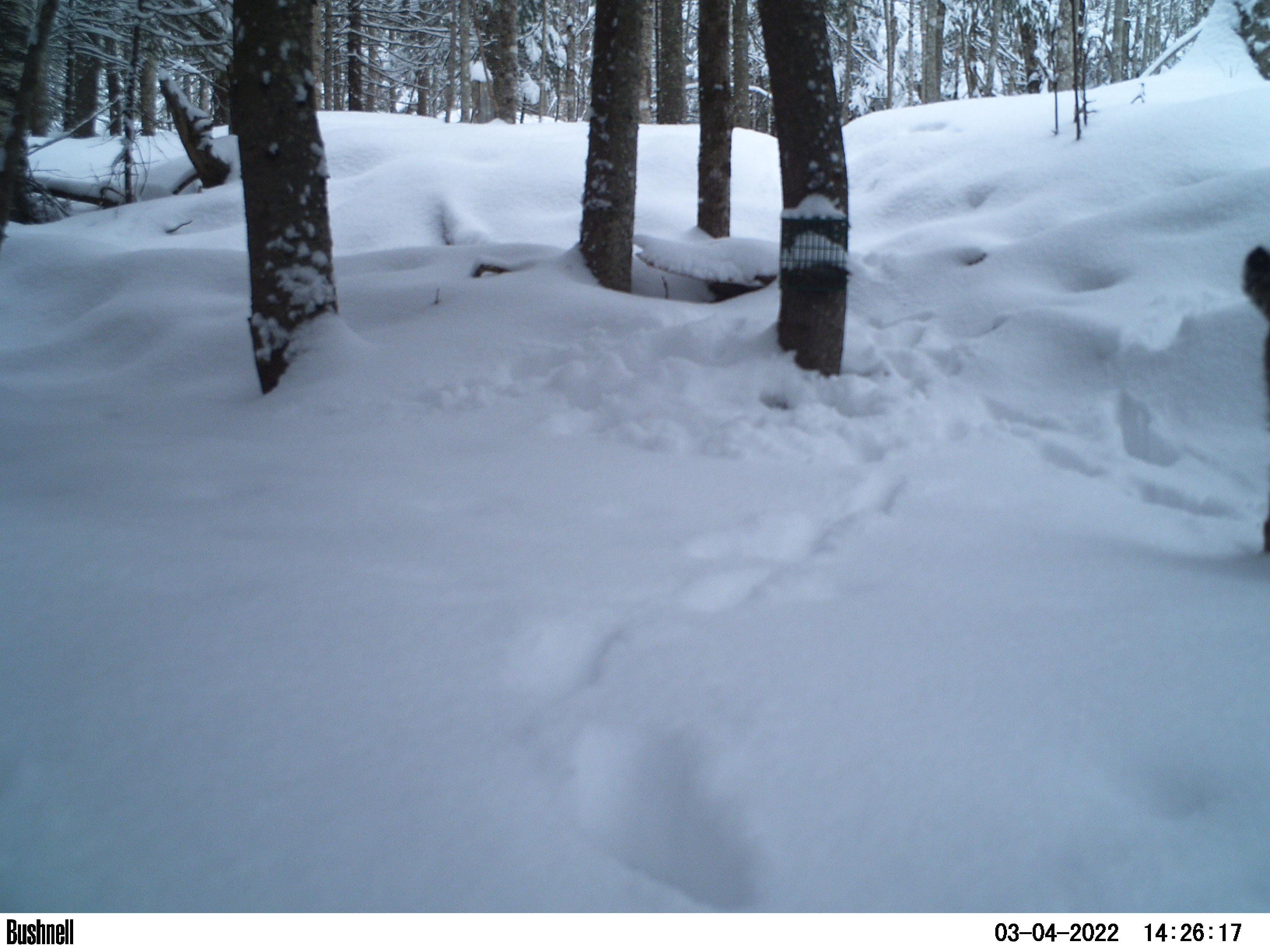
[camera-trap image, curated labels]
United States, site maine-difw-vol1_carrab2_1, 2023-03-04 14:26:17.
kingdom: Animalia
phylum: Chordata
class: Mammalia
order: Carnivora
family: Felidae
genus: Lynx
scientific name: Lynx rufus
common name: bobcat